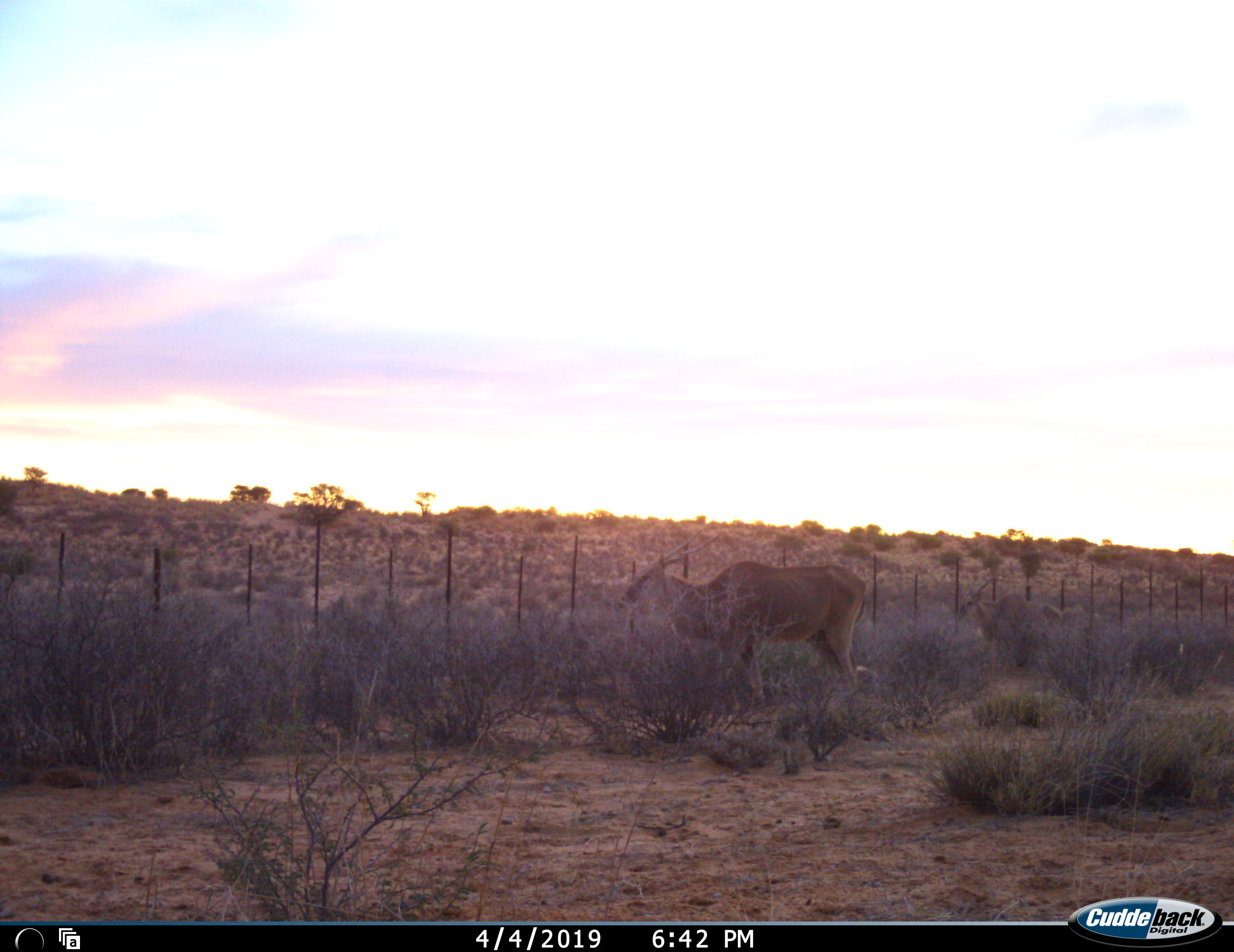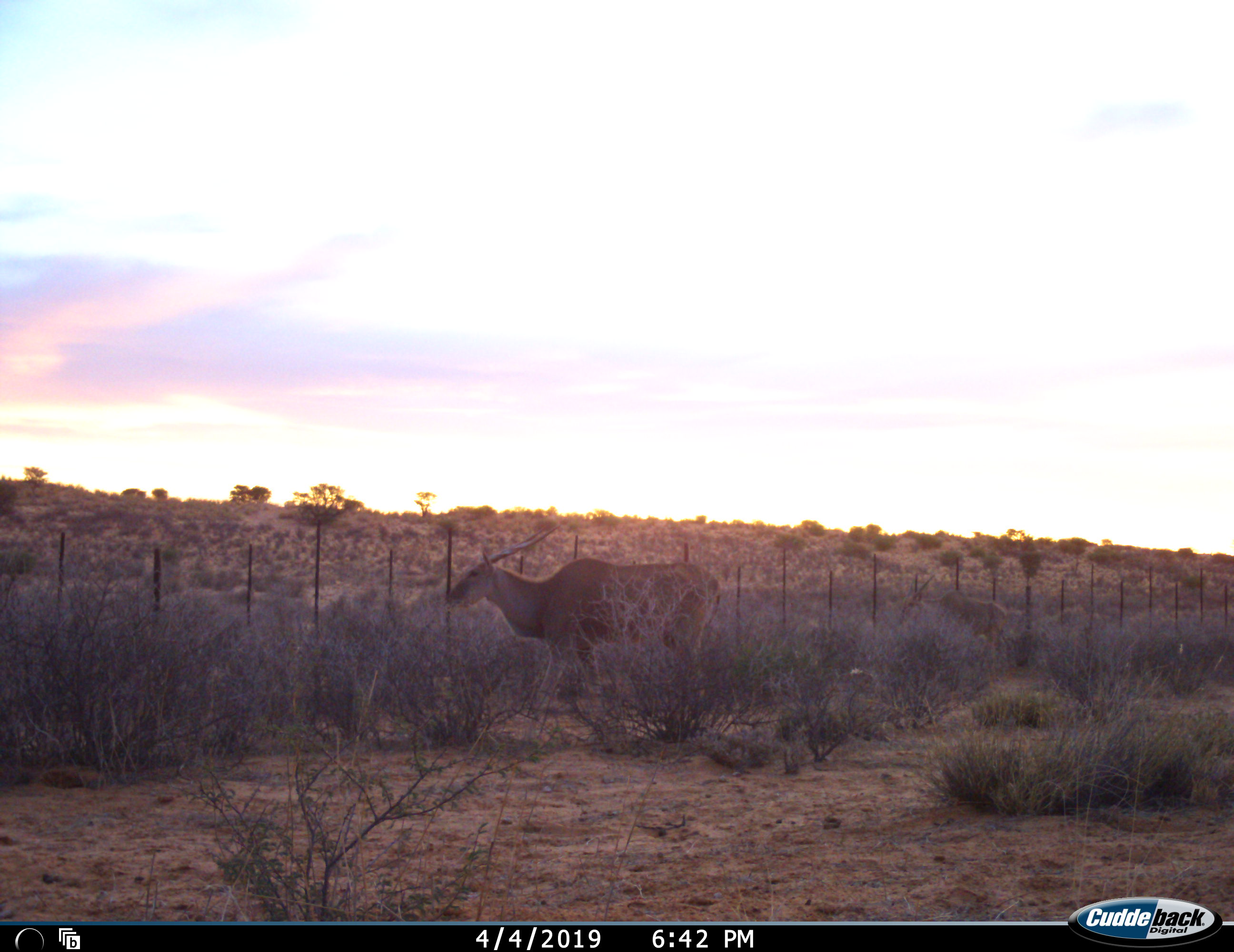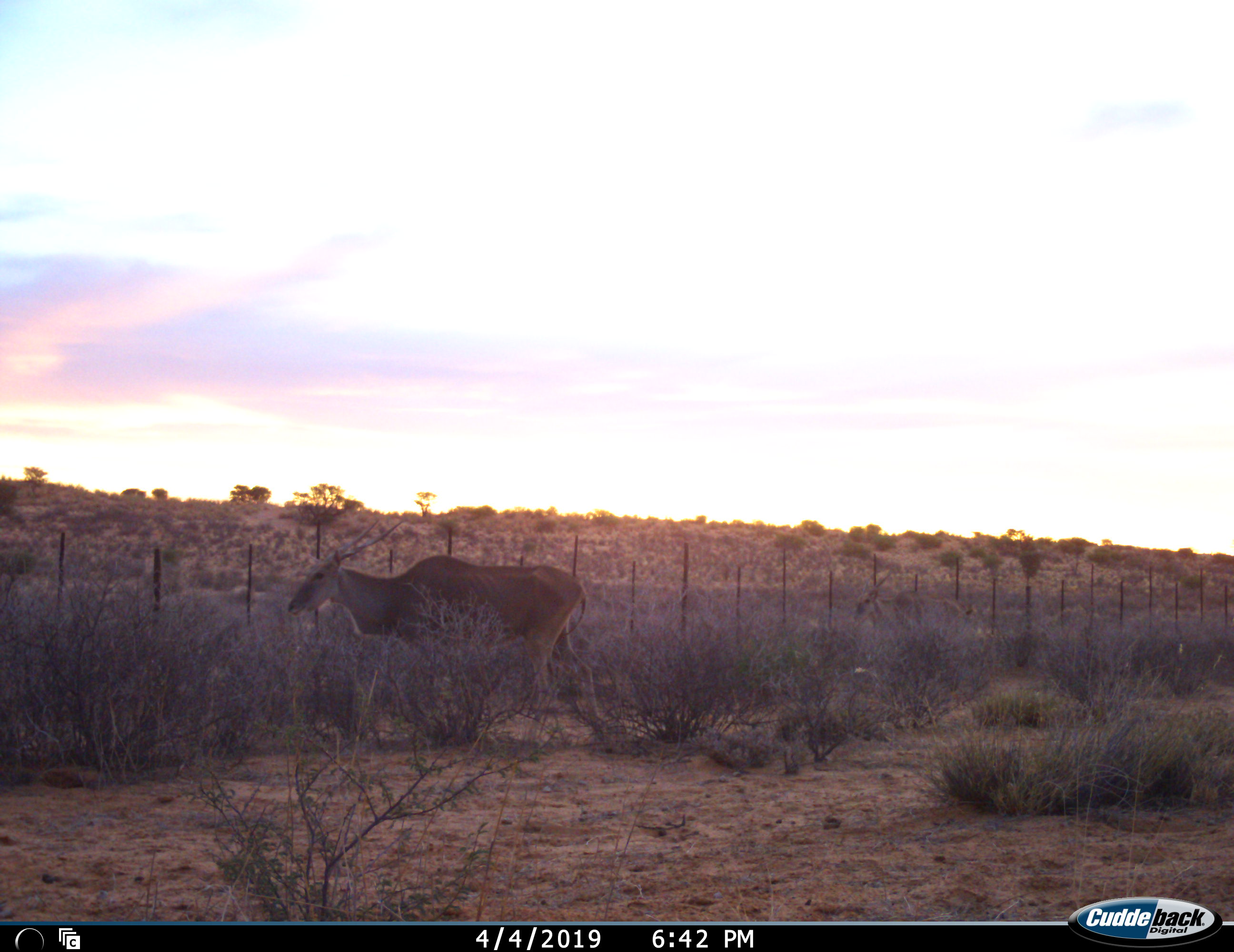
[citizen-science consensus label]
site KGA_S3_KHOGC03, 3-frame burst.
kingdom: Animalia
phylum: Chordata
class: Mammalia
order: Artiodactyla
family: Bovidae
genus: Tragelaphus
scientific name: Tragelaphus oryx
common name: eland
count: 2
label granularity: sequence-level